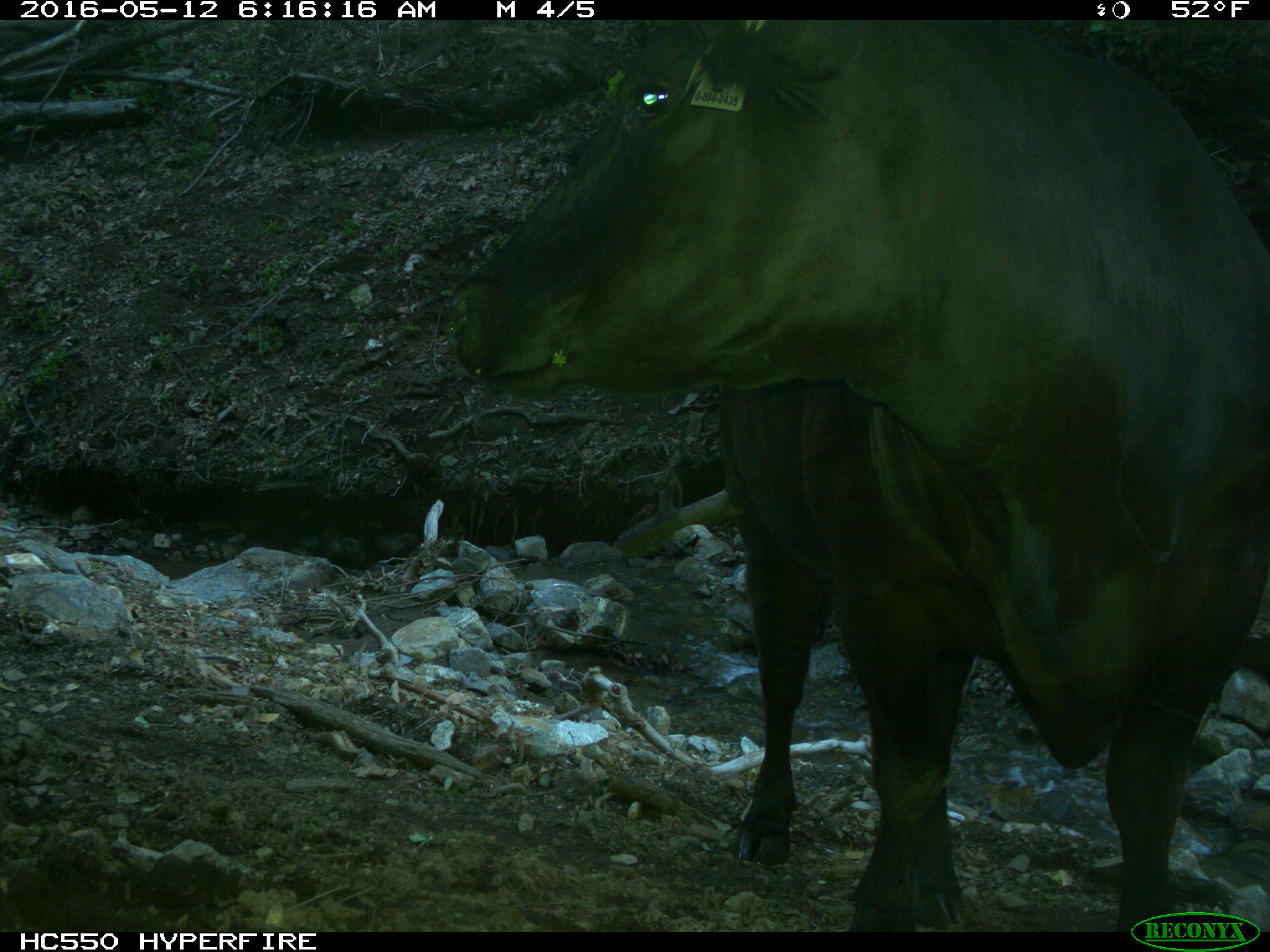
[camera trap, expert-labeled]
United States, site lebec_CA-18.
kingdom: Animalia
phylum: Chordata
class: Mammalia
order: Artiodactyla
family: Bovidae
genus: Bos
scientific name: Bos taurus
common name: domestic cow